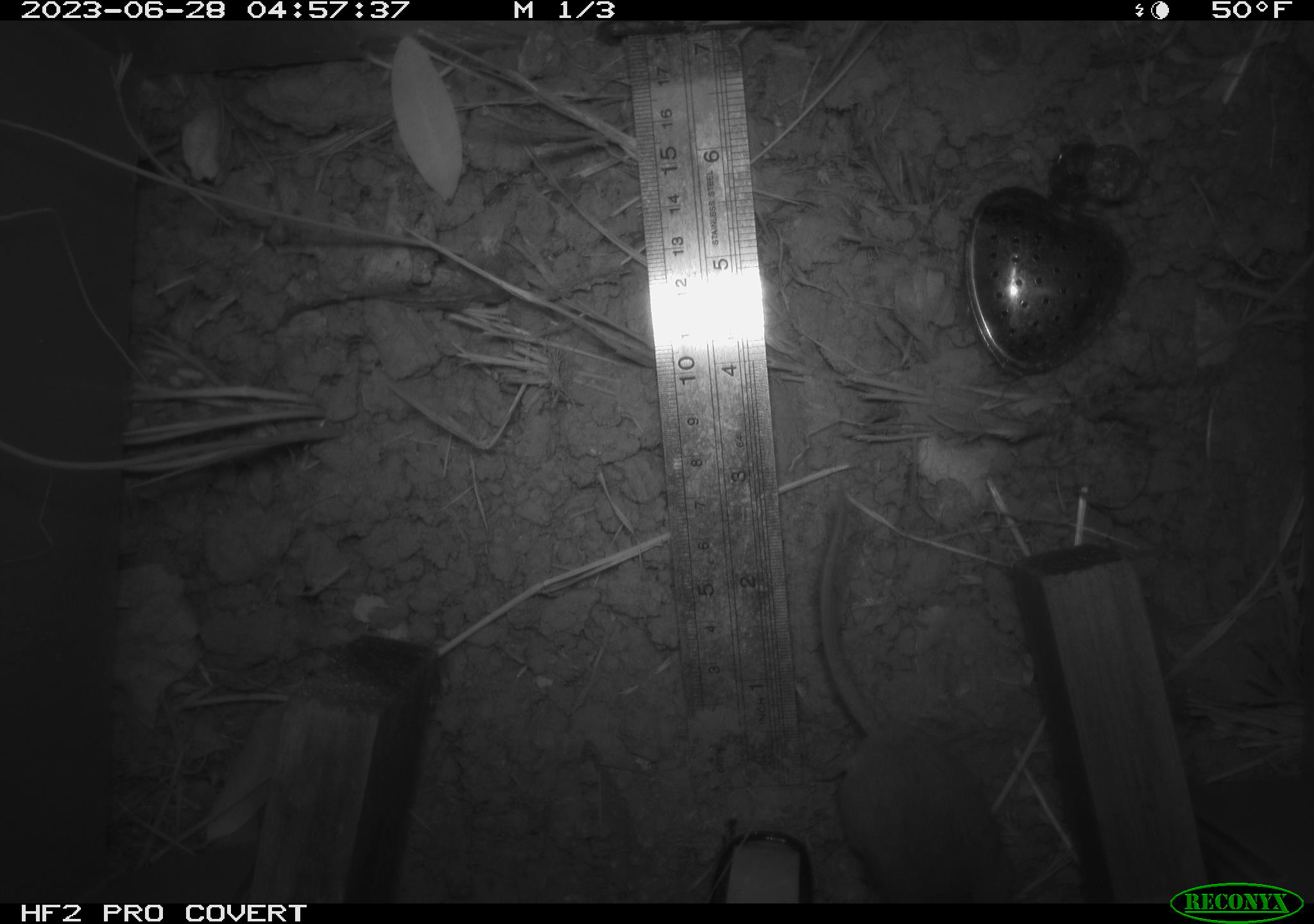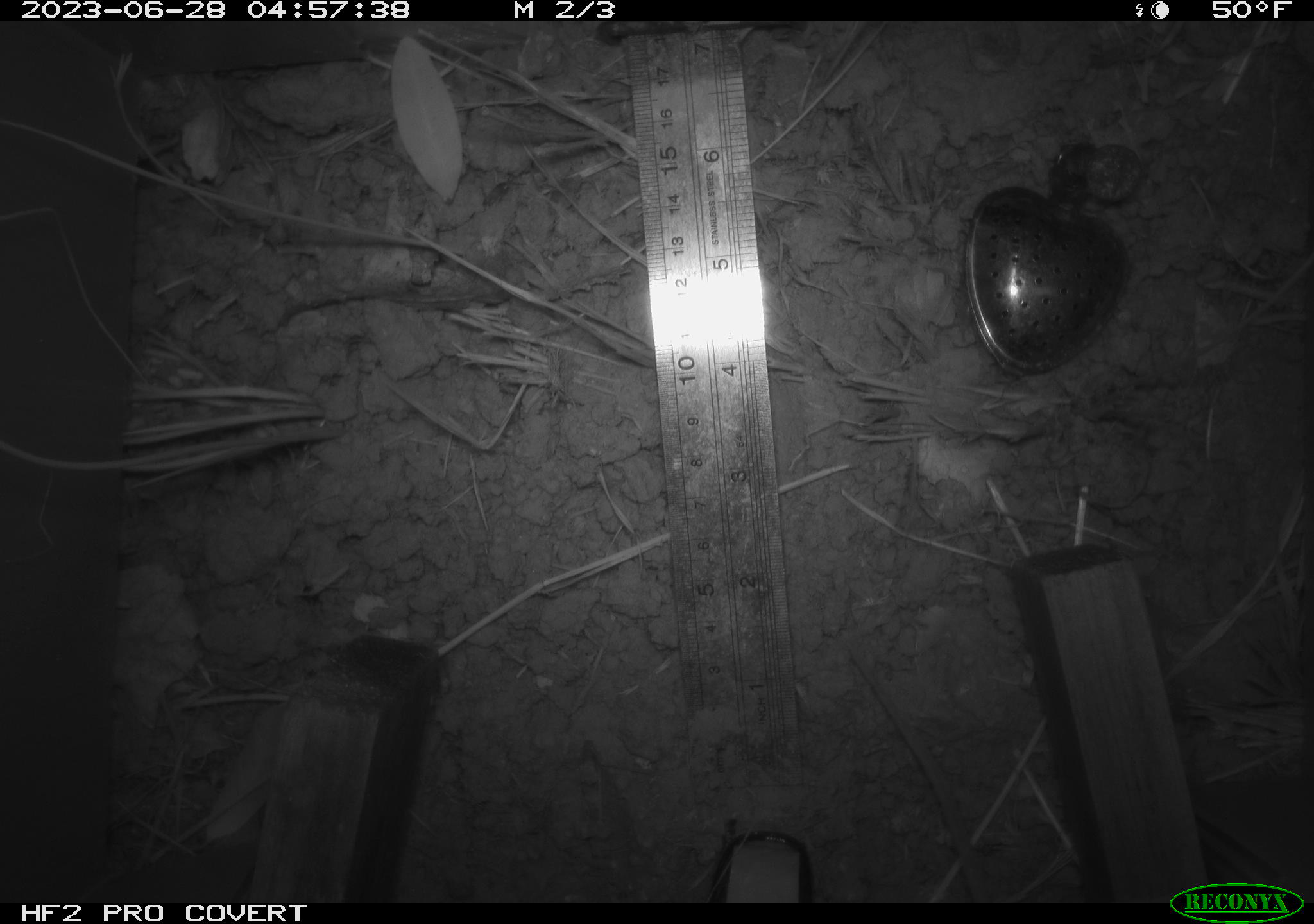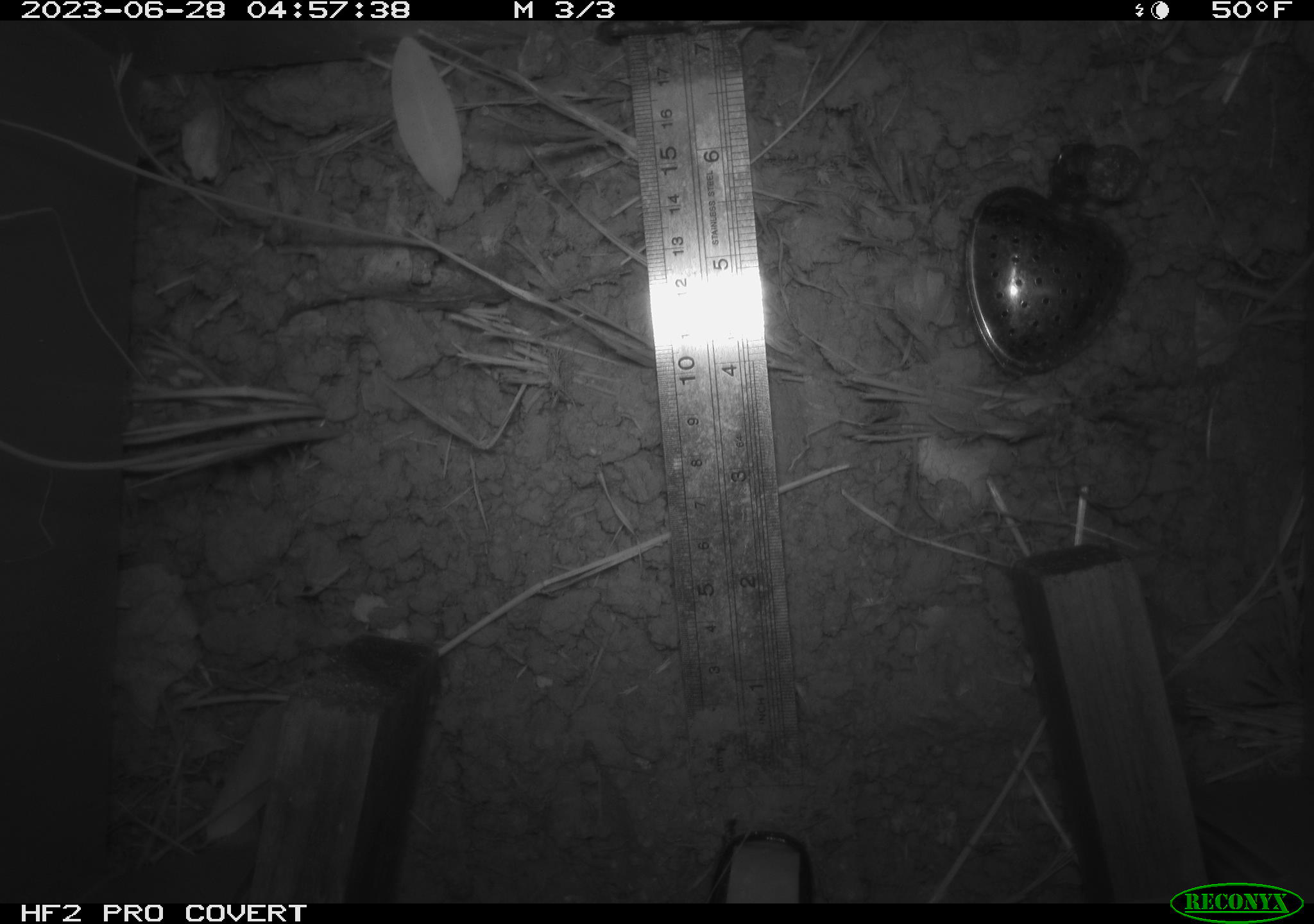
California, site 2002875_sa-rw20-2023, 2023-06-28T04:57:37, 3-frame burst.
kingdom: Animalia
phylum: Chordata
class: Mammalia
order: Rodentia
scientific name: Rodentia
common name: rodent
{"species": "rodent (Rodentia)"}